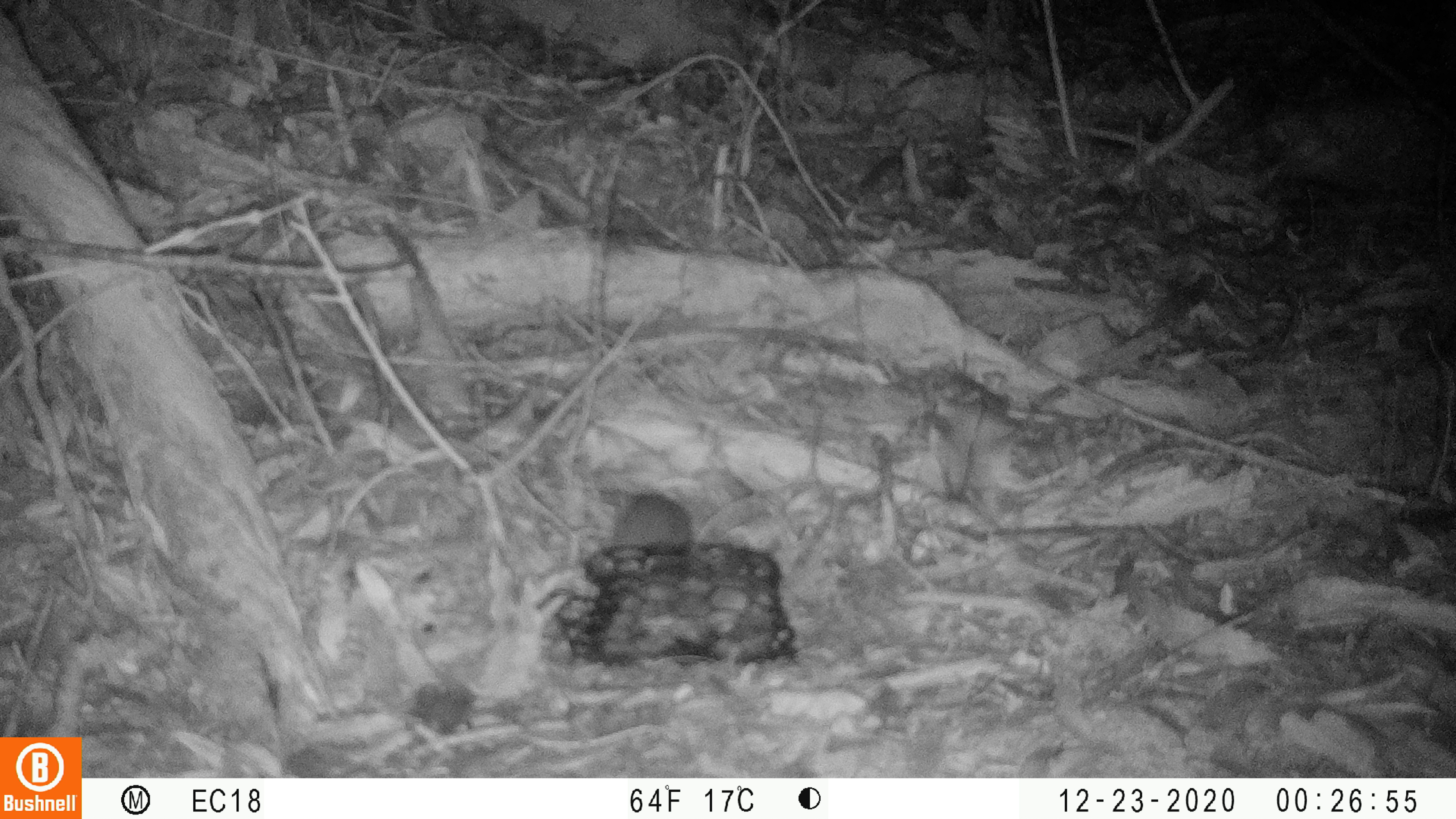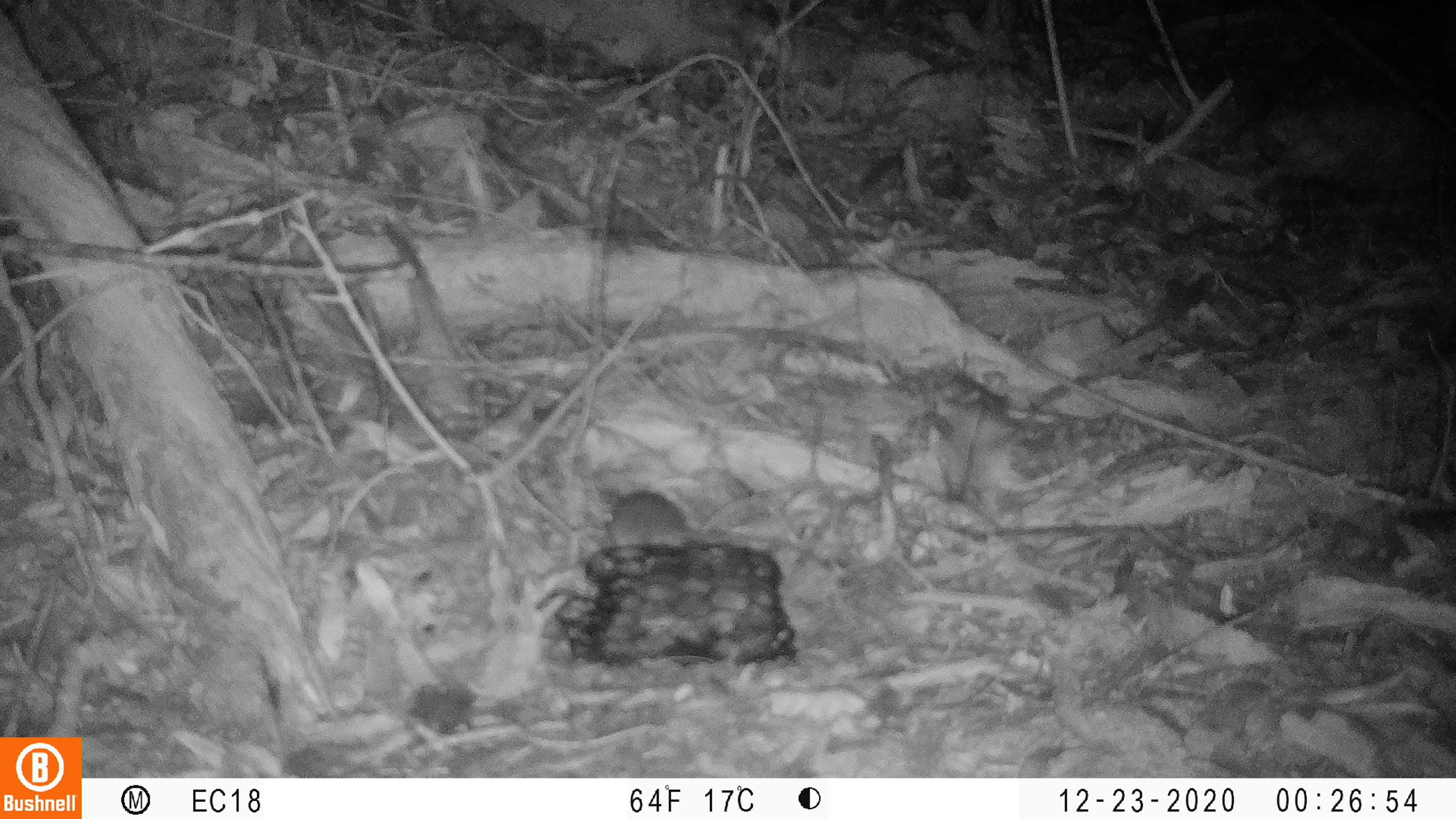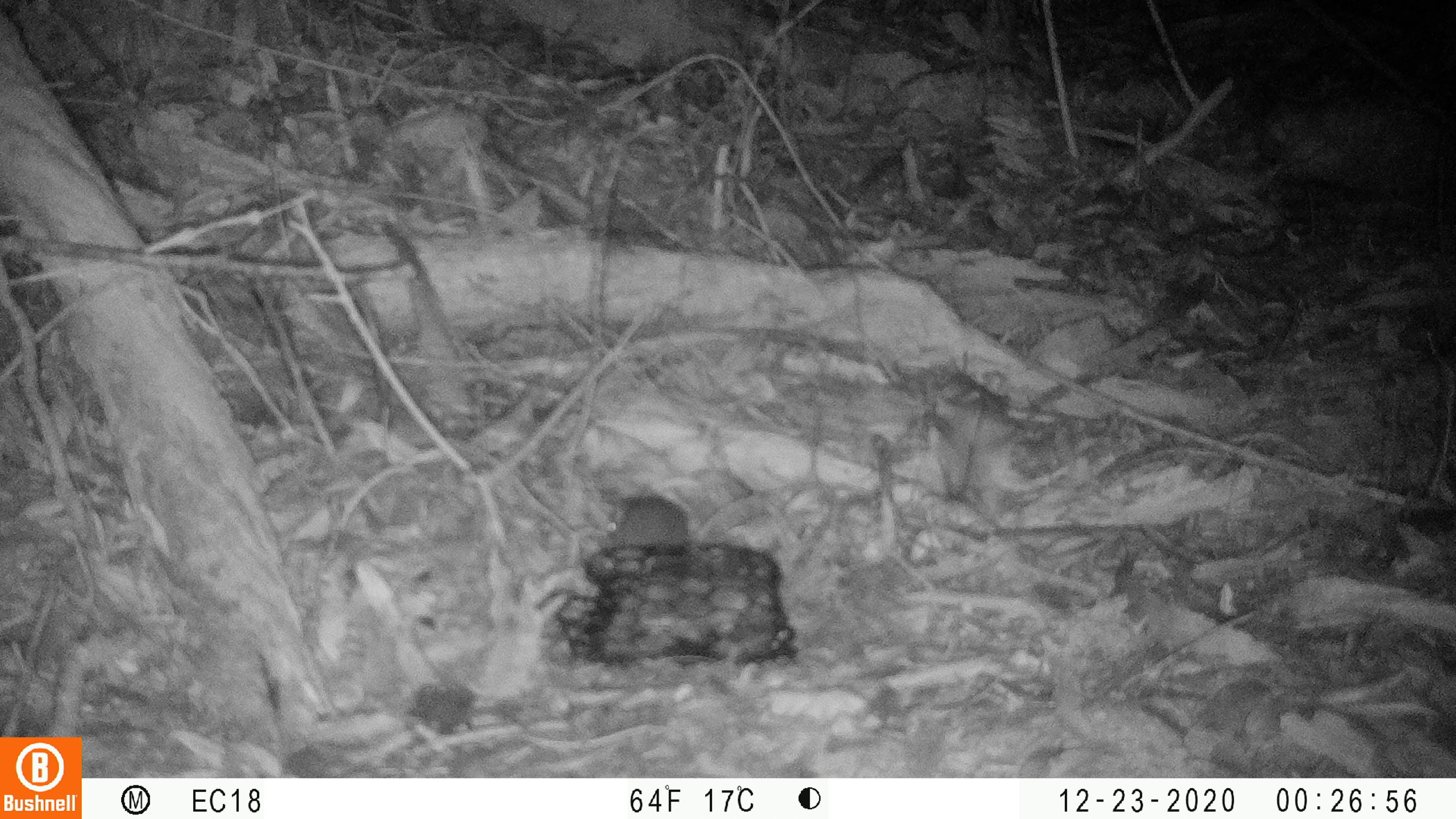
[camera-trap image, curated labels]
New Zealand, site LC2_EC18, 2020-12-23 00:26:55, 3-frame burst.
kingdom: Animalia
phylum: Chordata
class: Mammalia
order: Rodentia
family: Muridae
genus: Mus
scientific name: Mus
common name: mouse